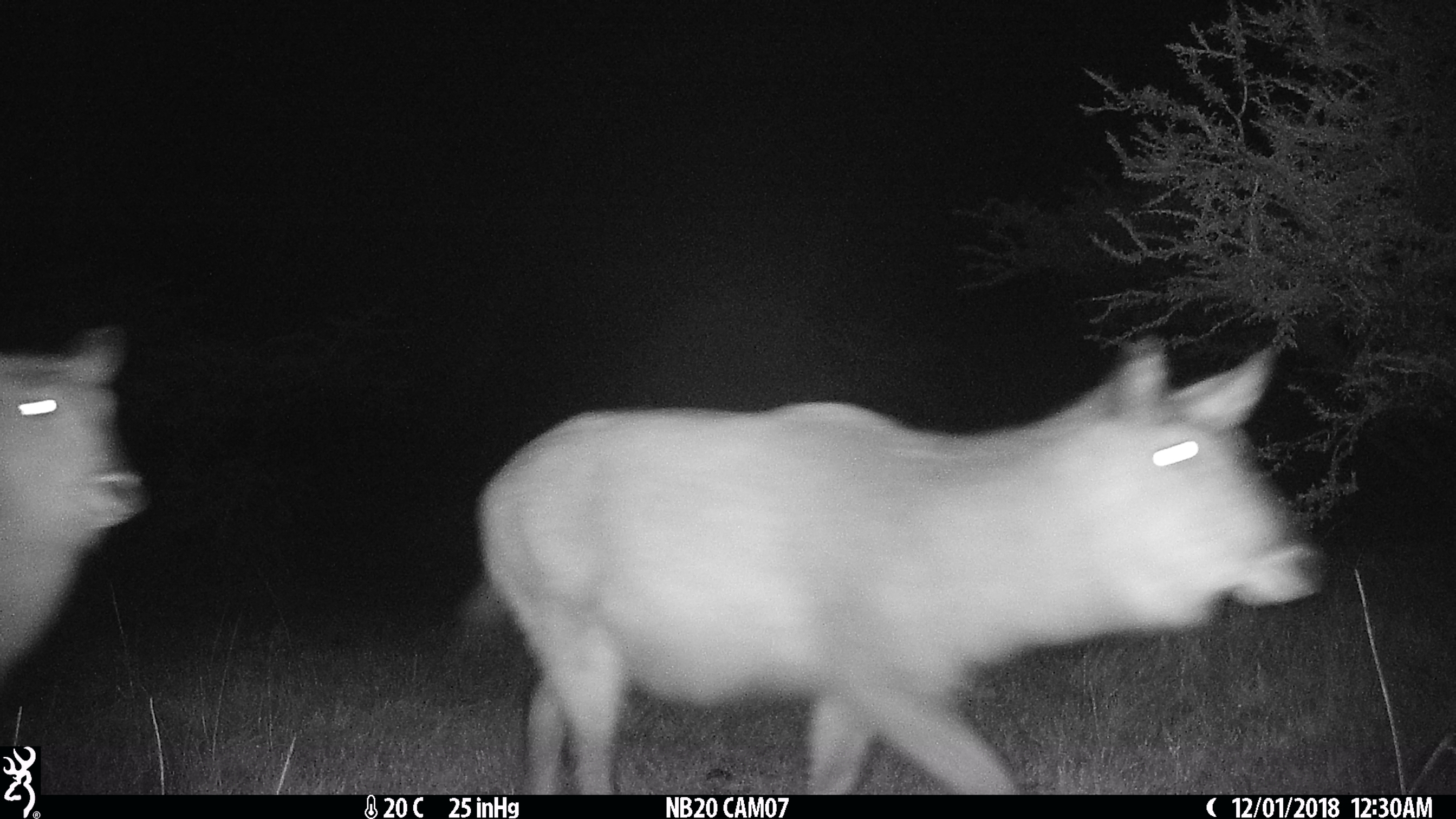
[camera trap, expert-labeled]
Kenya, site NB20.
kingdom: Animalia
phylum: Chordata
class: Mammalia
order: Artiodactyla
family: Bovidae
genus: Kobus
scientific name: Kobus ellipsiprymnus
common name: waterbuck